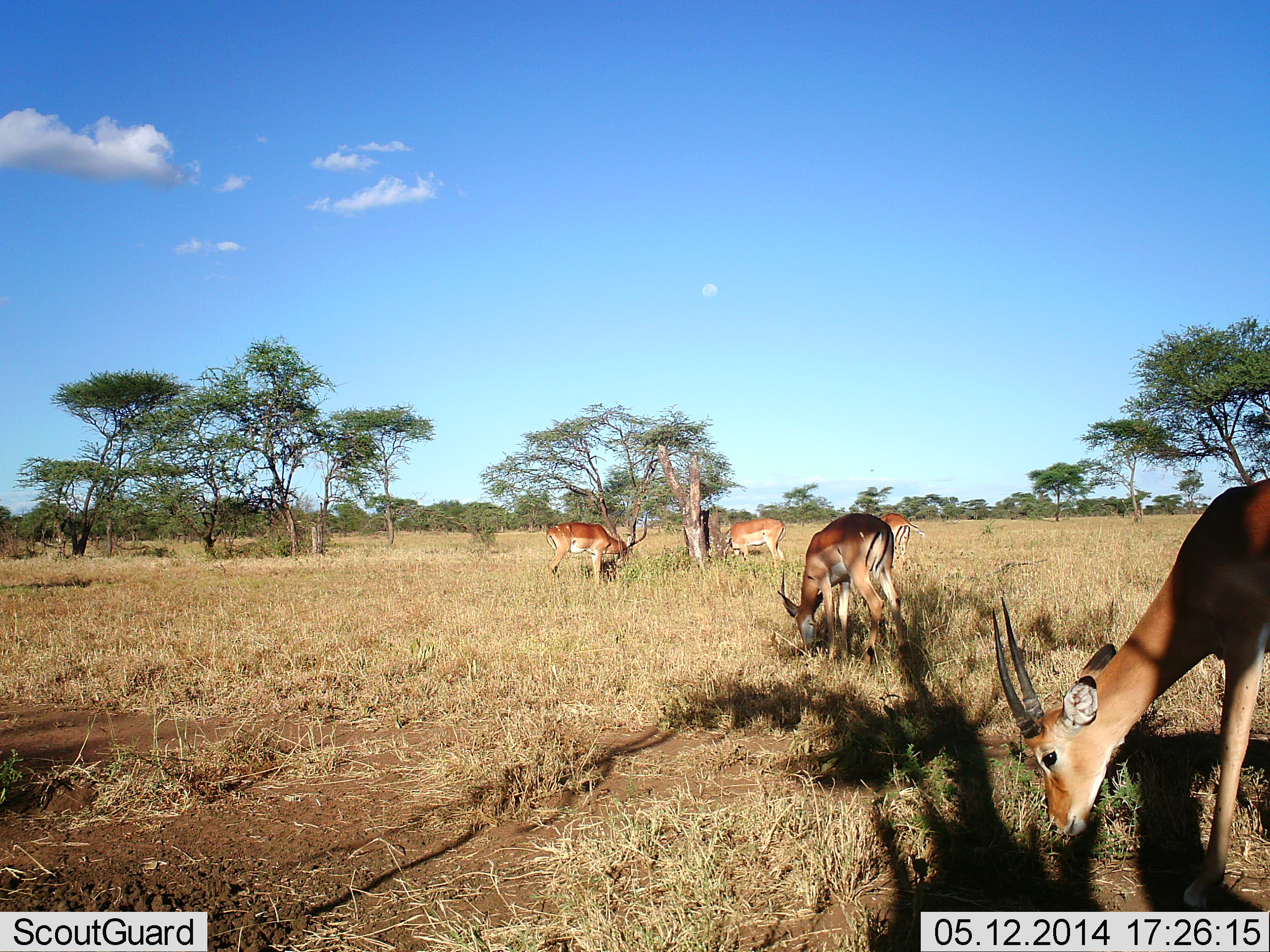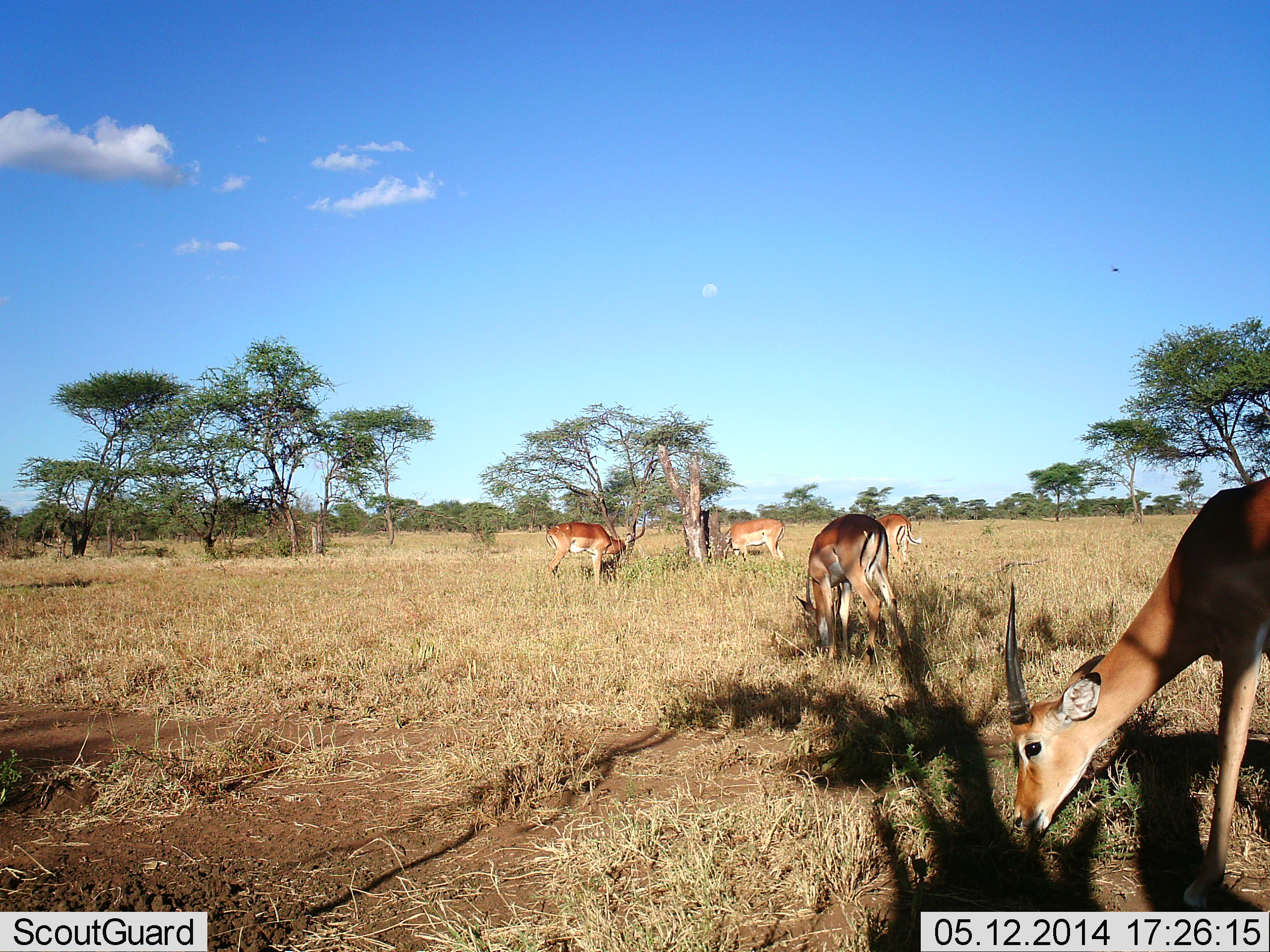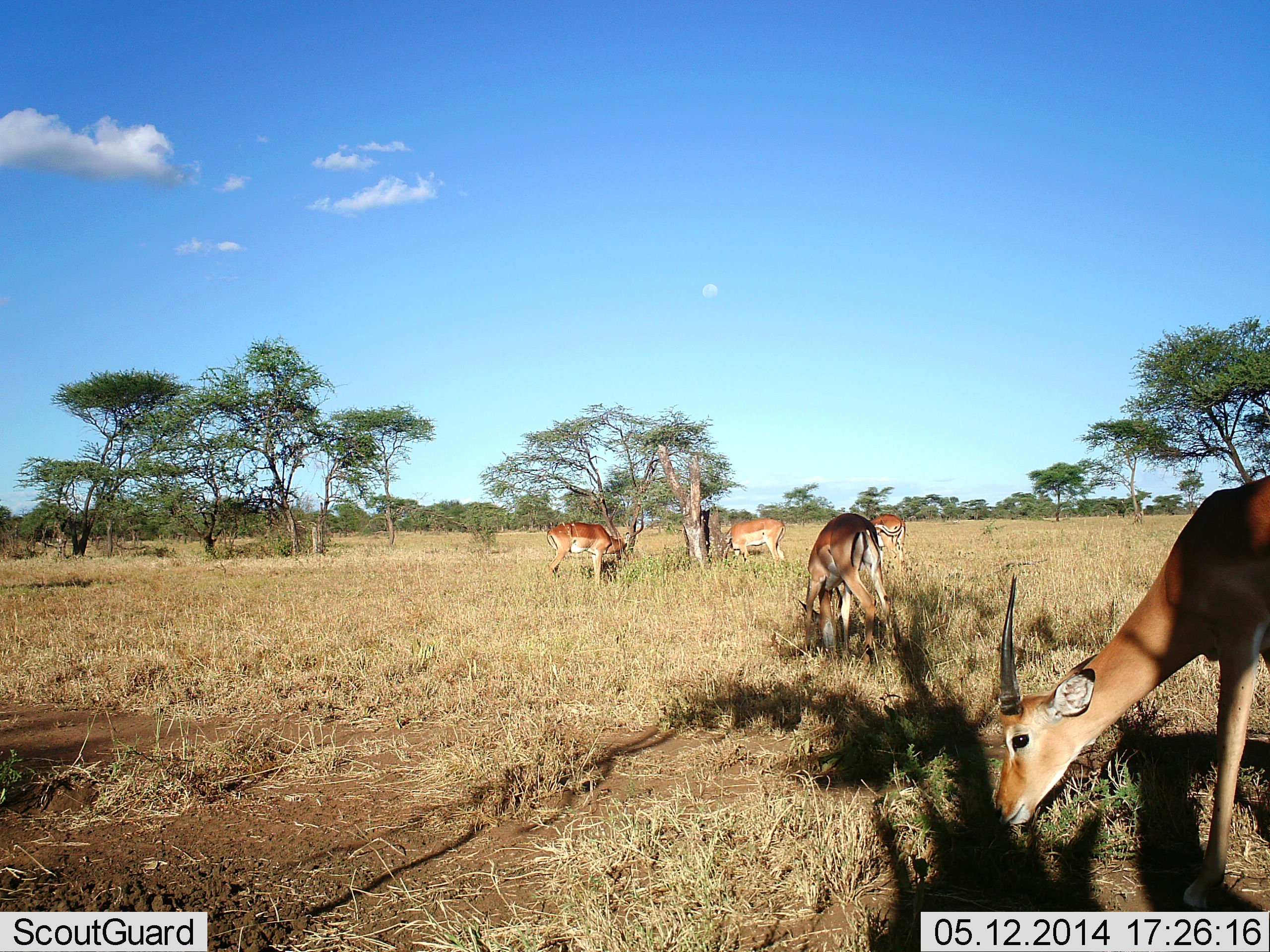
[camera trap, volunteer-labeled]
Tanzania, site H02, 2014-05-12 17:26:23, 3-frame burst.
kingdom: Animalia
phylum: Chordata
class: Mammalia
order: Artiodactyla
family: Bovidae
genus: Aepyceros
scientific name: Aepyceros melampus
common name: impala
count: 5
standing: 17%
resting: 0%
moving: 0%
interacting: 0%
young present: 0%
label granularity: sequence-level